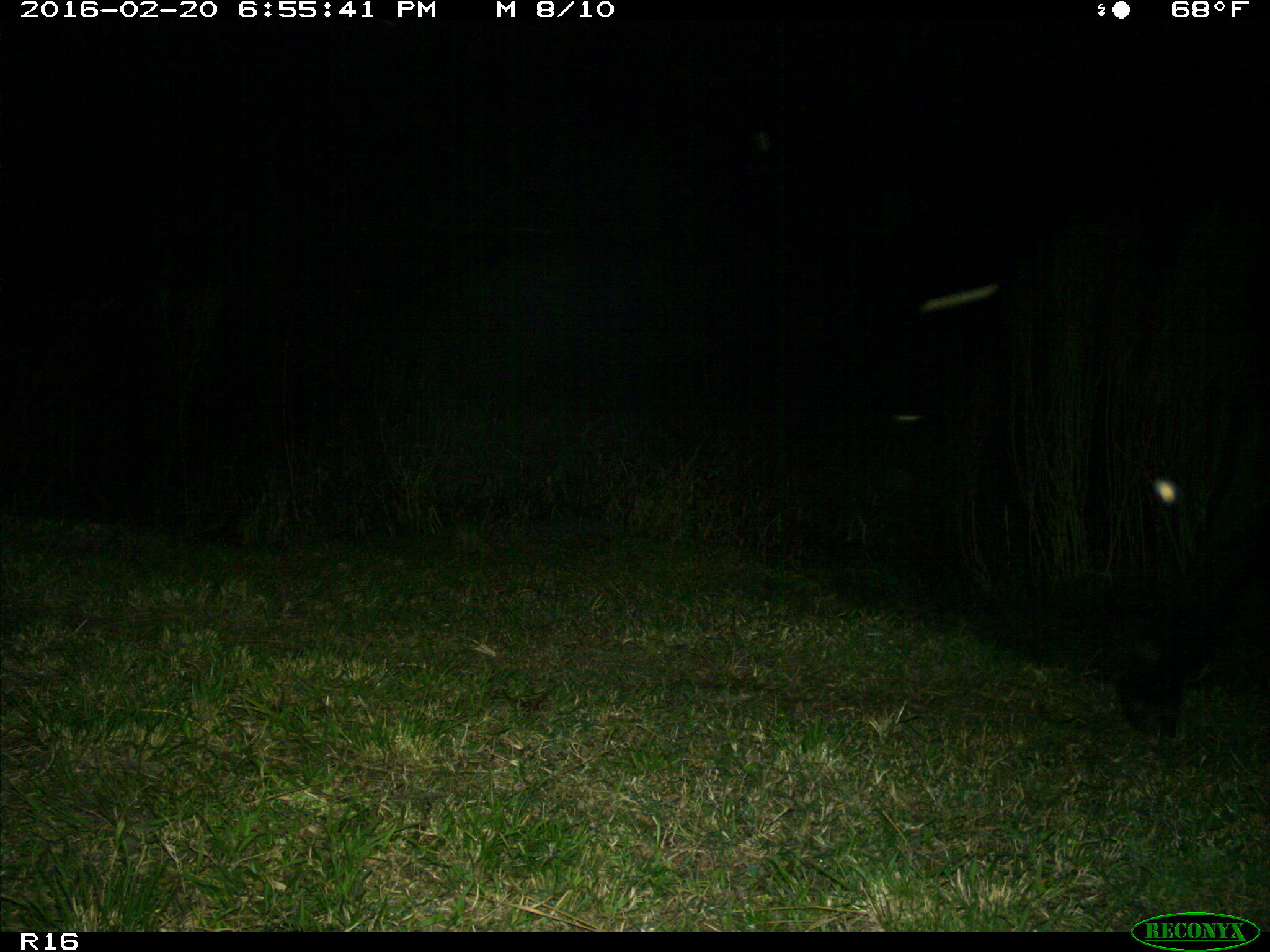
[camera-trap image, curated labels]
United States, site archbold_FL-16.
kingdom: Animalia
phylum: Chordata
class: Mammalia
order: Artiodactyla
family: Bovidae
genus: Bos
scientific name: Bos taurus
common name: domestic cow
Bos taurus (domestic cow).